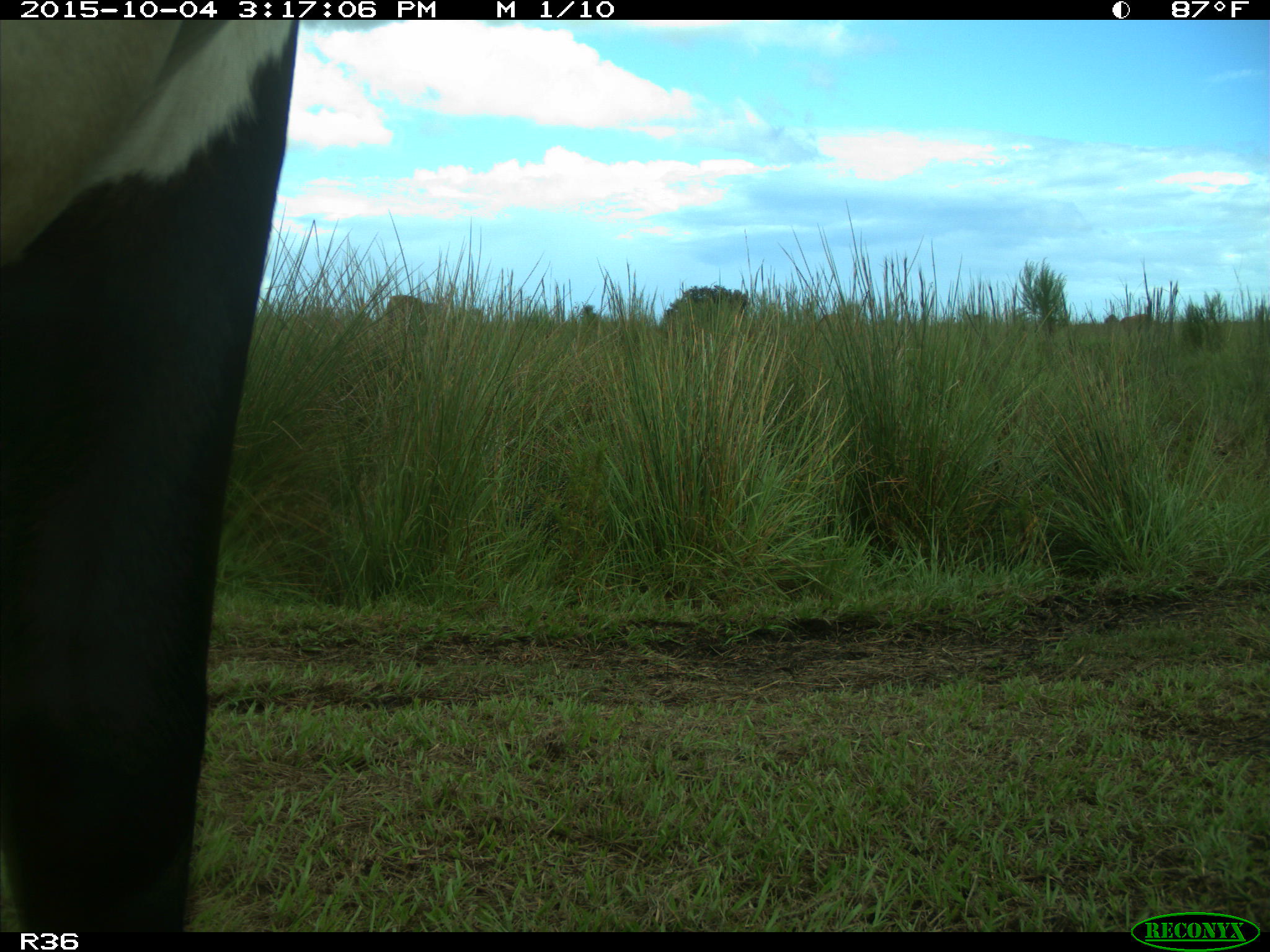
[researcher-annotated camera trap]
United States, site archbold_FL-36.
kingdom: Animalia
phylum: Chordata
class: Mammalia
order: Artiodactyla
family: Bovidae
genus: Bos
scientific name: Bos taurus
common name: domestic cow